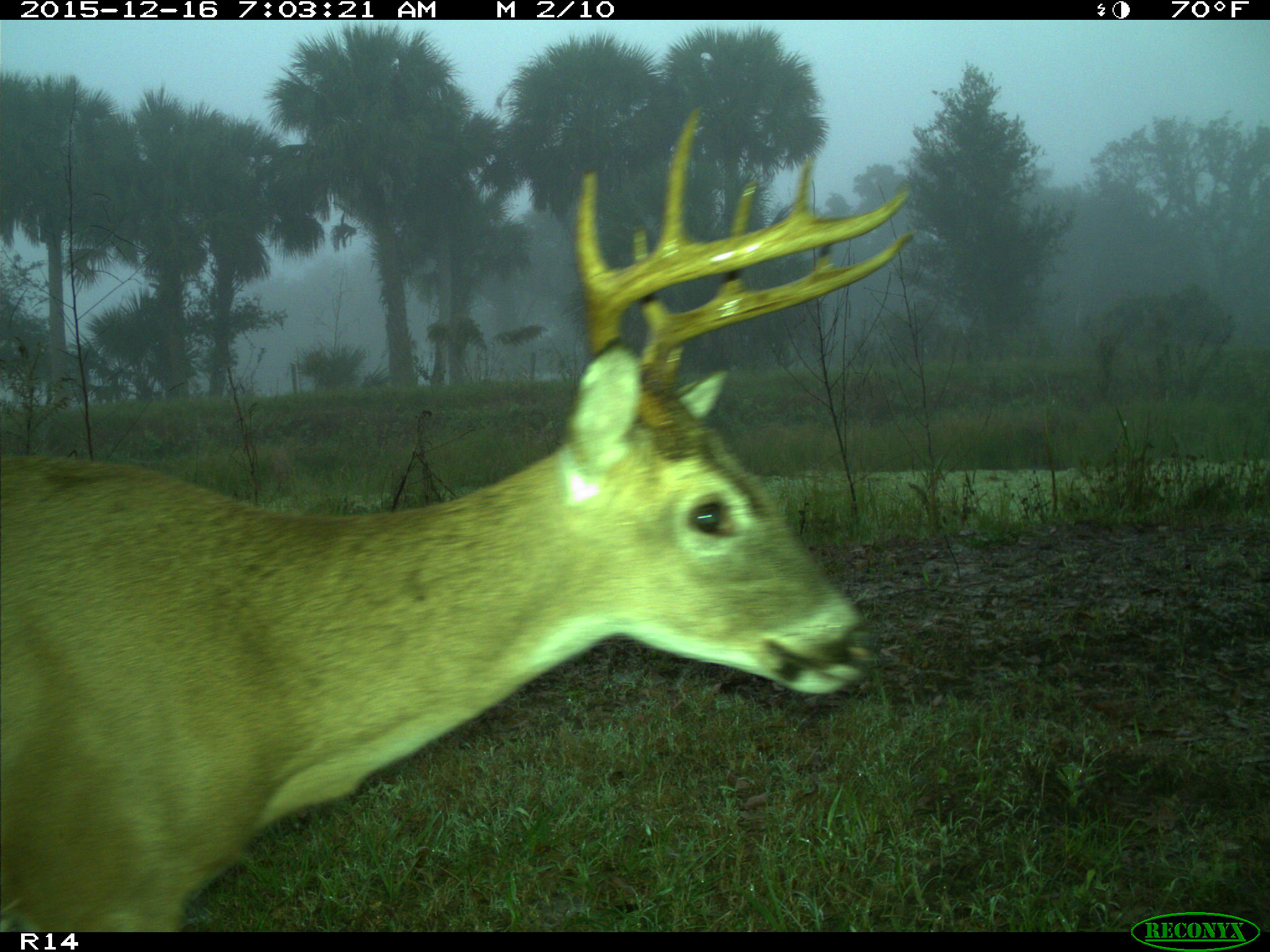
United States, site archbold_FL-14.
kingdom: Animalia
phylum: Chordata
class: Mammalia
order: Artiodactyla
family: Cervidae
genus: Odocoileus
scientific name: Odocoileus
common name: deer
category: unidentified deer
Unidentified deer (deer) (Odocoileus).